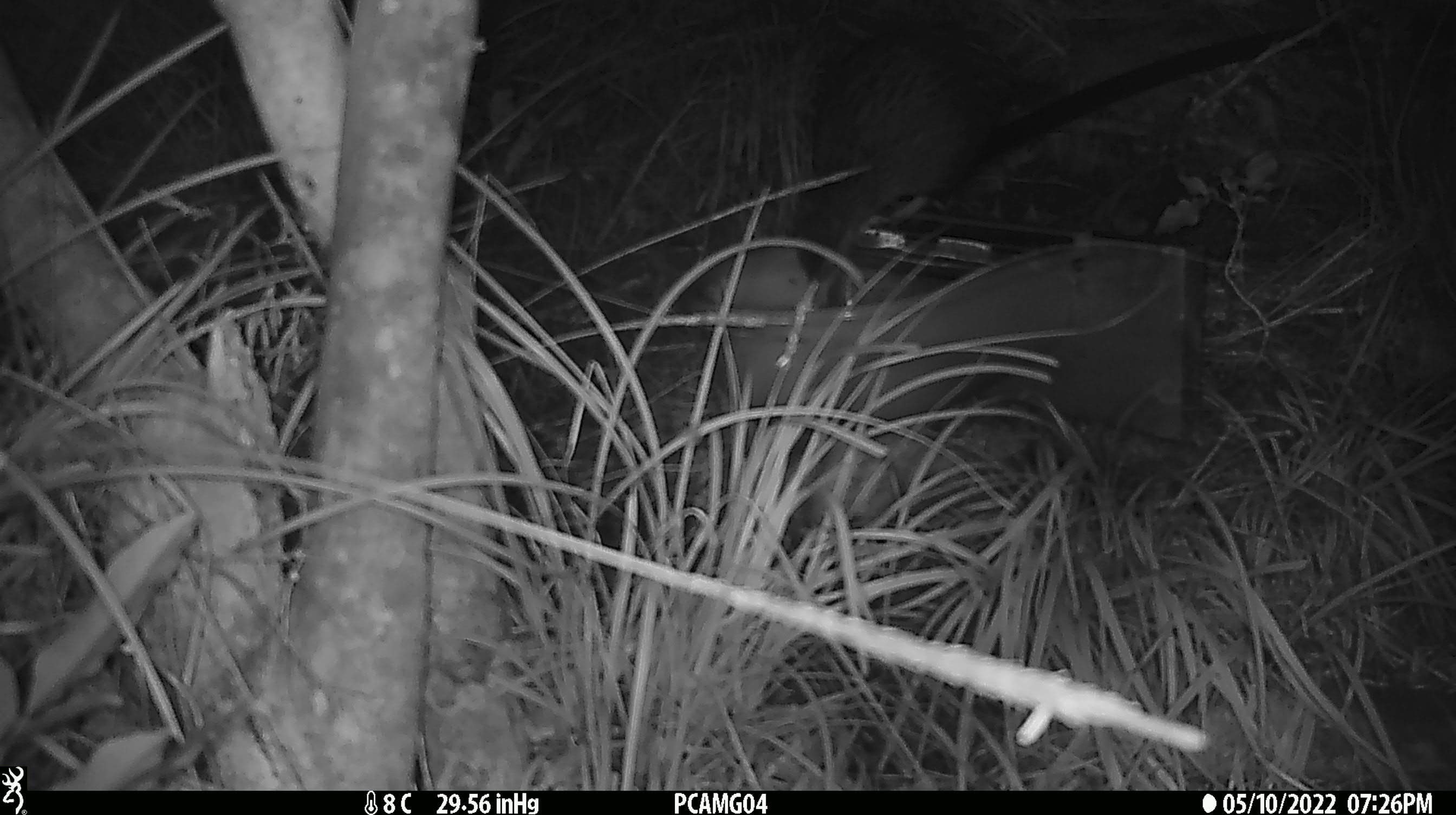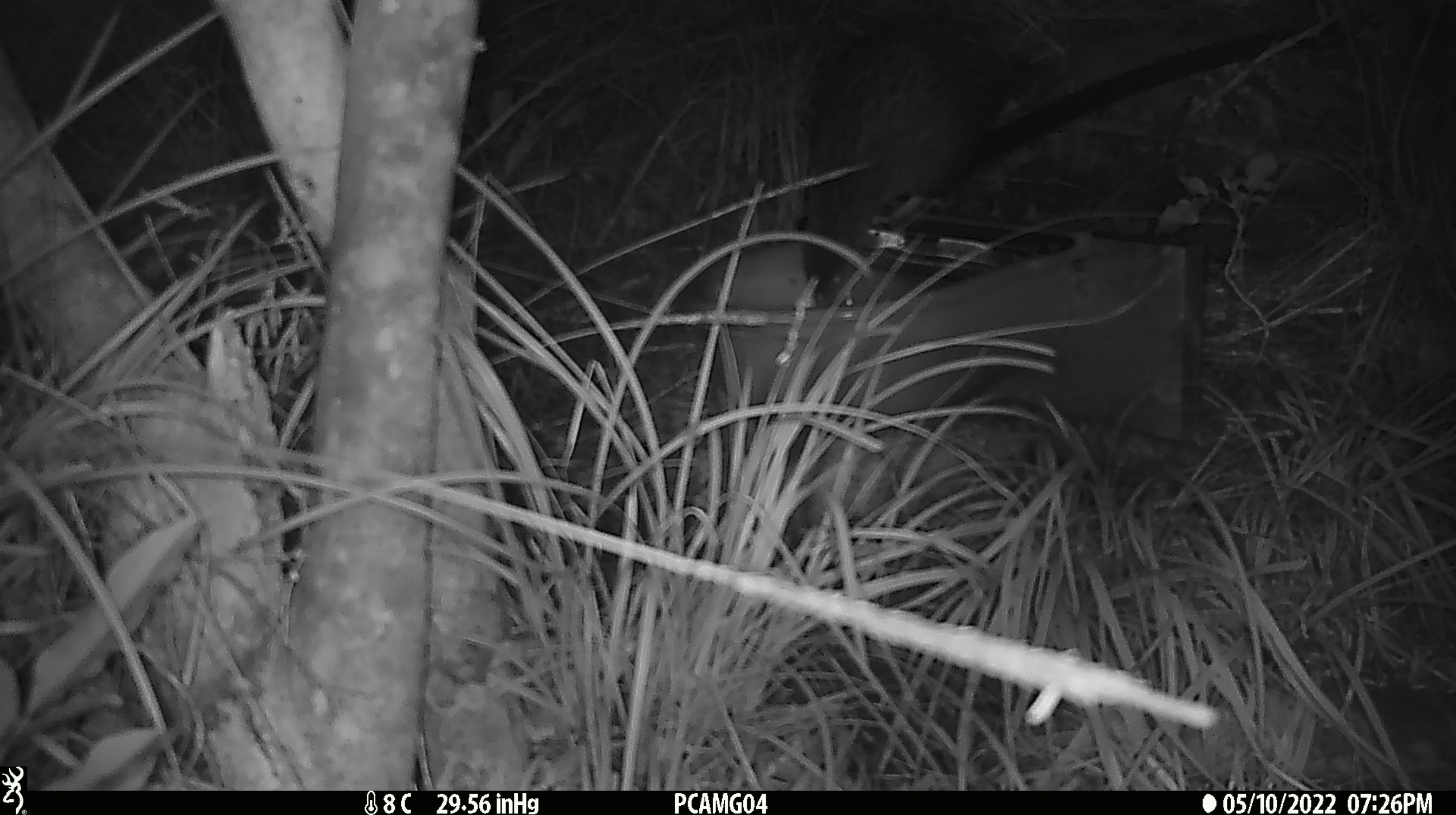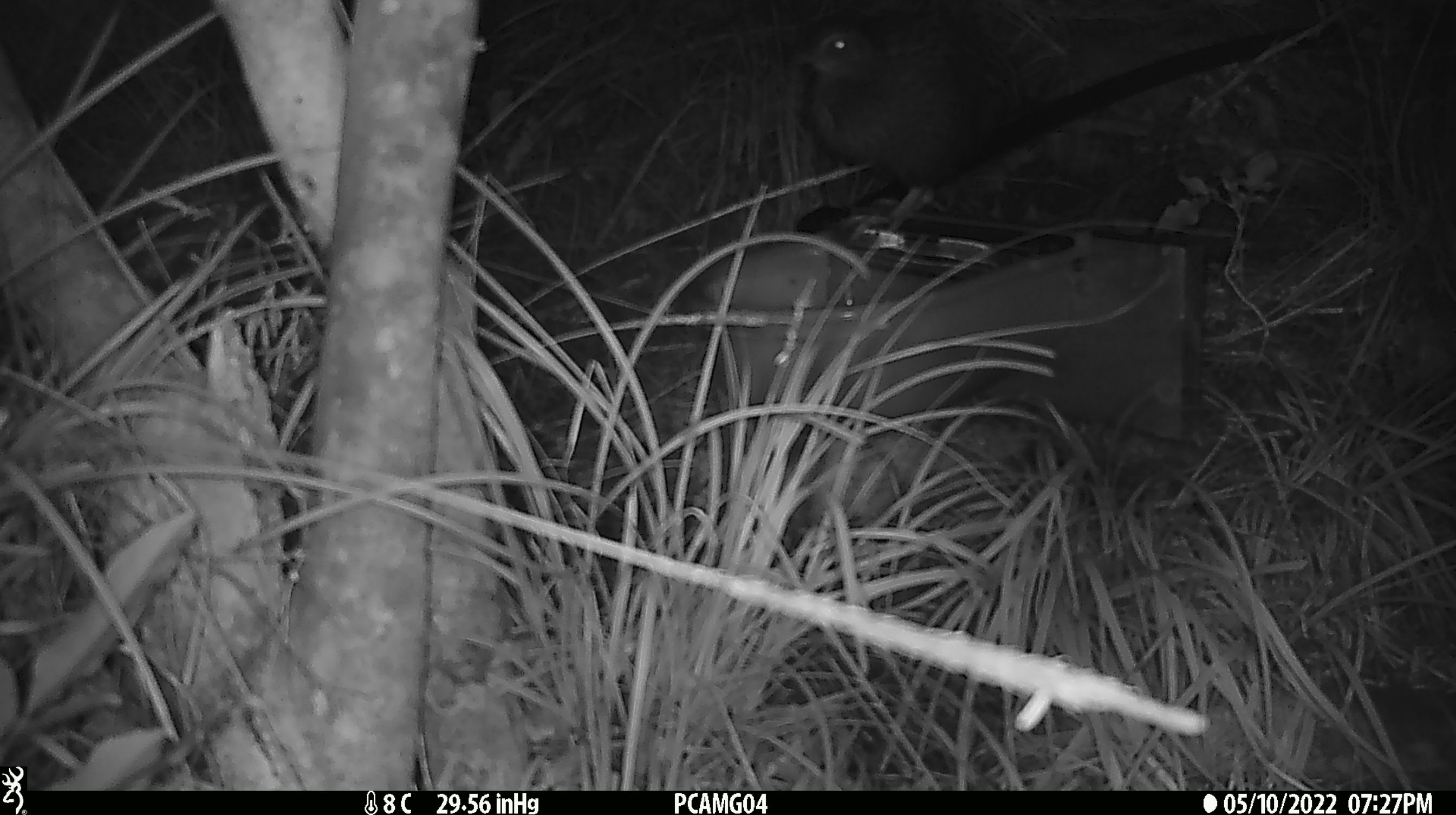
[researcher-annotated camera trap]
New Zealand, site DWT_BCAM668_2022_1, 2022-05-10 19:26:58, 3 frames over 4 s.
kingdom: Animalia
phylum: Chordata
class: Aves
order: Gruiformes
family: Rallidae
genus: Gallirallus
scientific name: Gallirallus australis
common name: weka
Weka (Gallirallus australis).